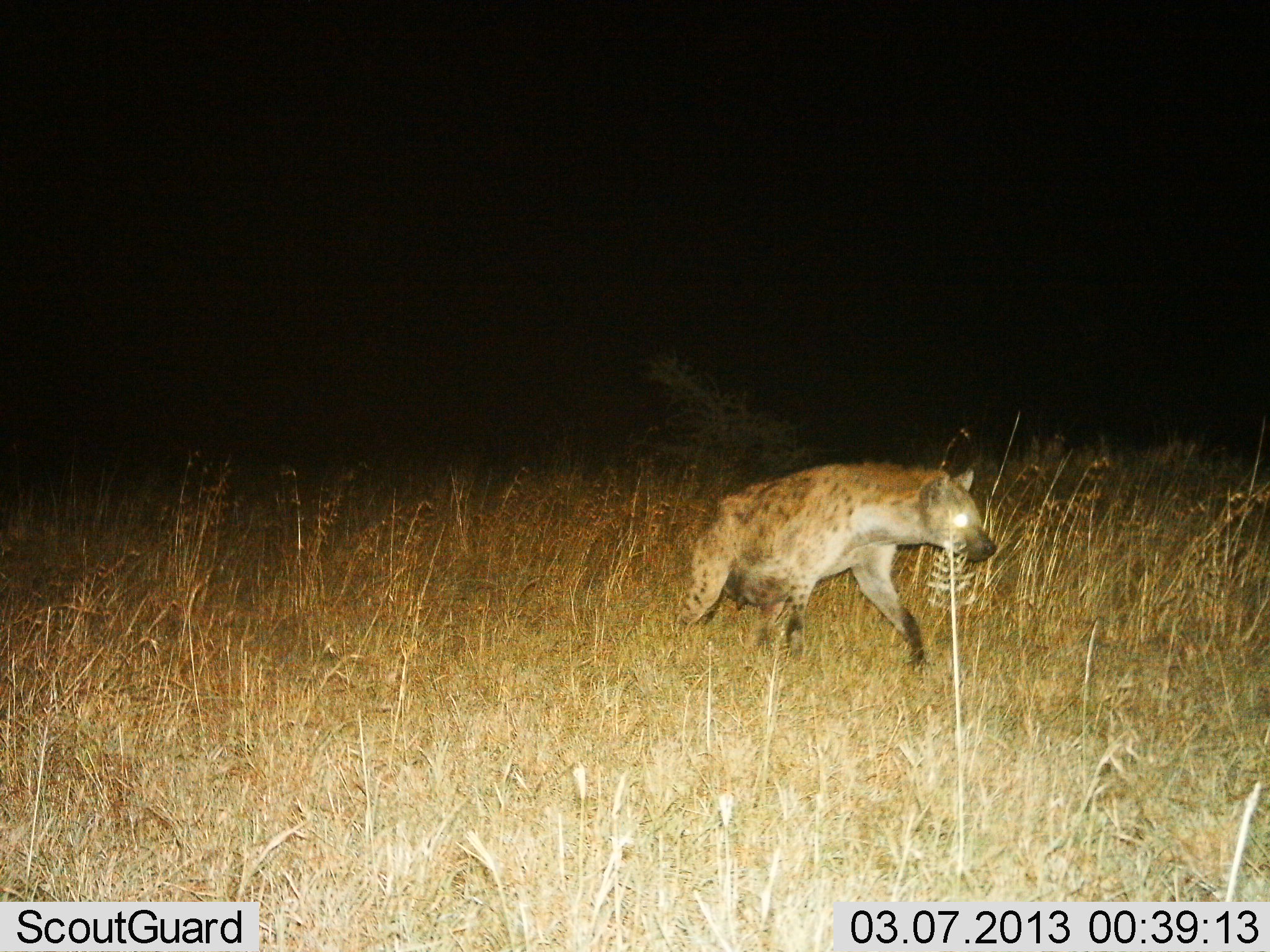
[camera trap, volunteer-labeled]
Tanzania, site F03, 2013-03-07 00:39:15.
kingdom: Animalia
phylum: Chordata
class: Mammalia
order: Carnivora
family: Hyaenidae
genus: Crocuta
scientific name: Crocuta crocuta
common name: spotted hyena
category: hyenaspotted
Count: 1.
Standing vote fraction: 14%.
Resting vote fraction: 0%.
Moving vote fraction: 86%.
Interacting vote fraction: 0%.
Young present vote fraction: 0%.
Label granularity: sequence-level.